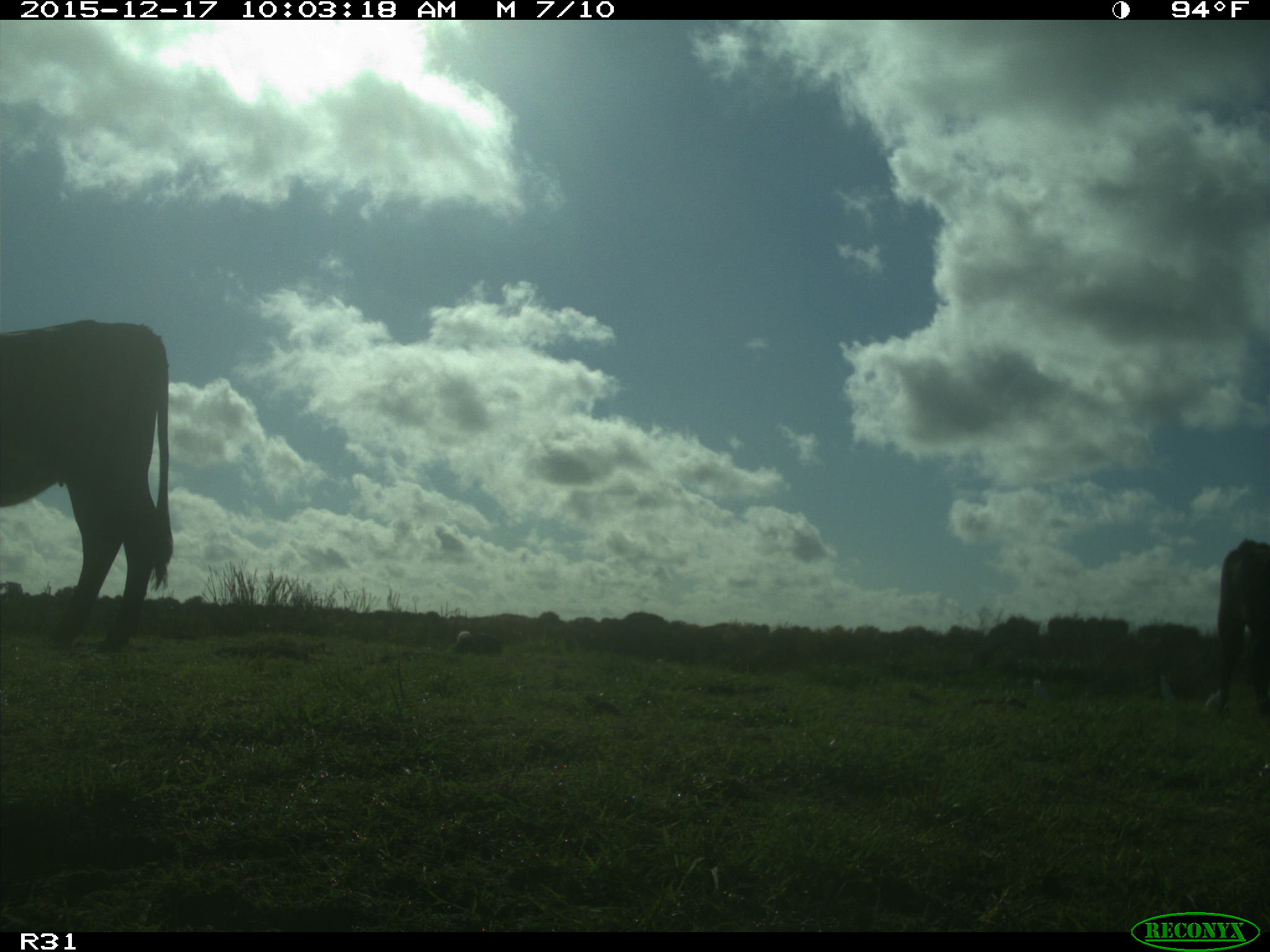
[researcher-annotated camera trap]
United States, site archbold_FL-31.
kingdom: Animalia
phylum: Chordata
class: Mammalia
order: Artiodactyla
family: Bovidae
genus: Bos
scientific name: Bos taurus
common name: domestic cow